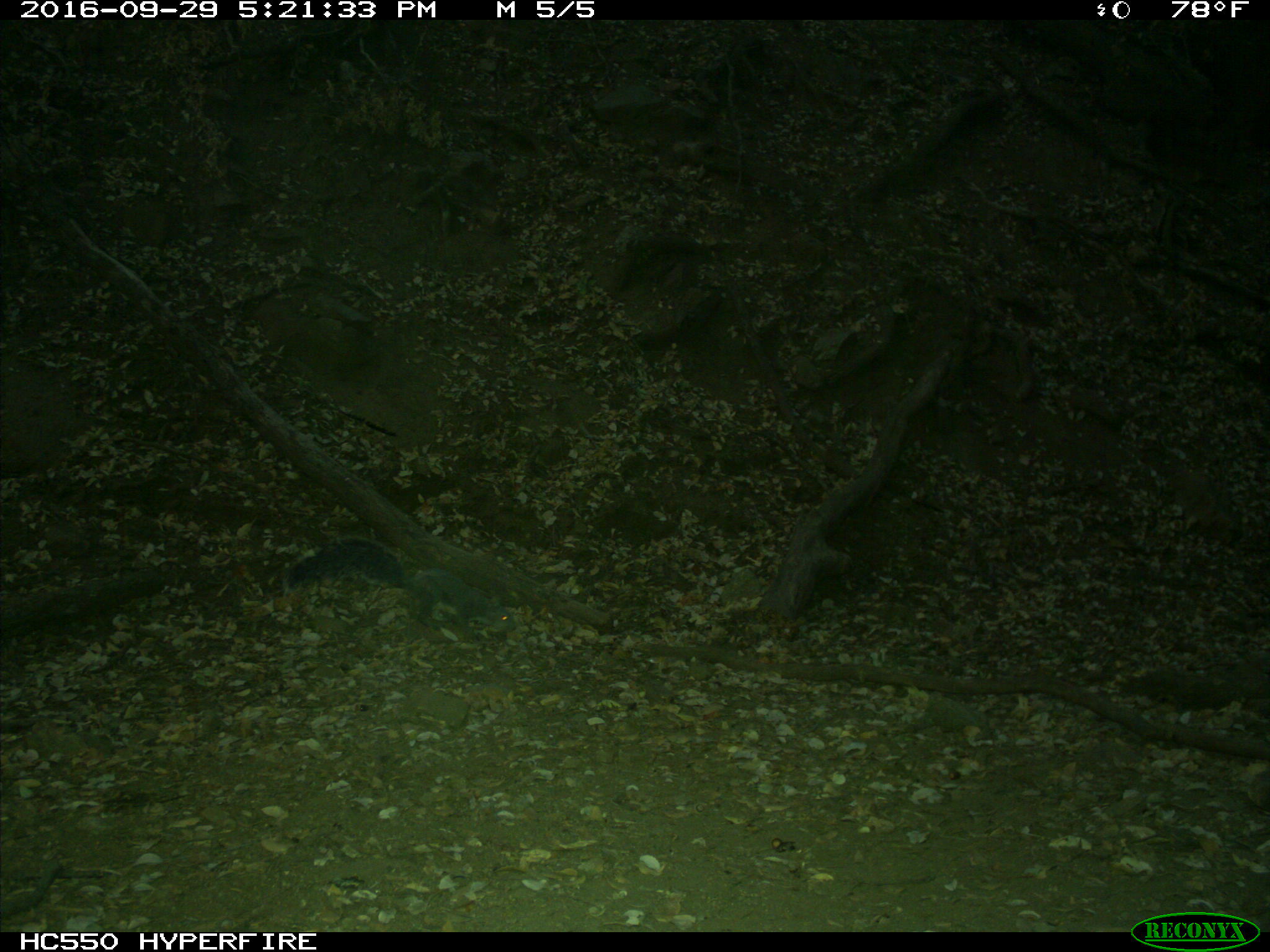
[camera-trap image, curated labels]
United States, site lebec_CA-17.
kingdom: Animalia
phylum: Chordata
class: Mammalia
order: Rodentia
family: Sciuridae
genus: Sciurus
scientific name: Sciurus carolinensis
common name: eastern gray squirrel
Sciurus carolinensis (eastern gray squirrel).